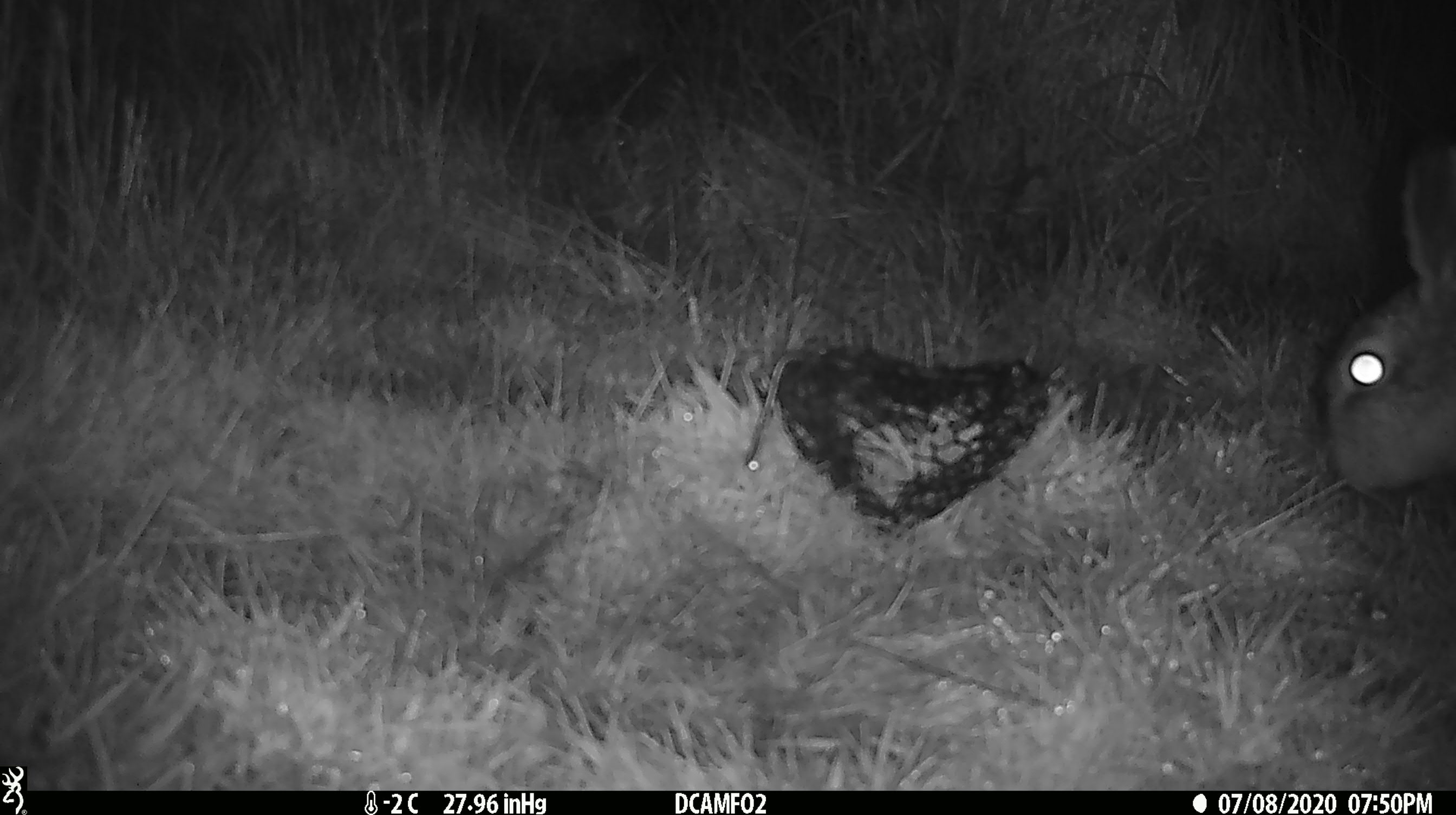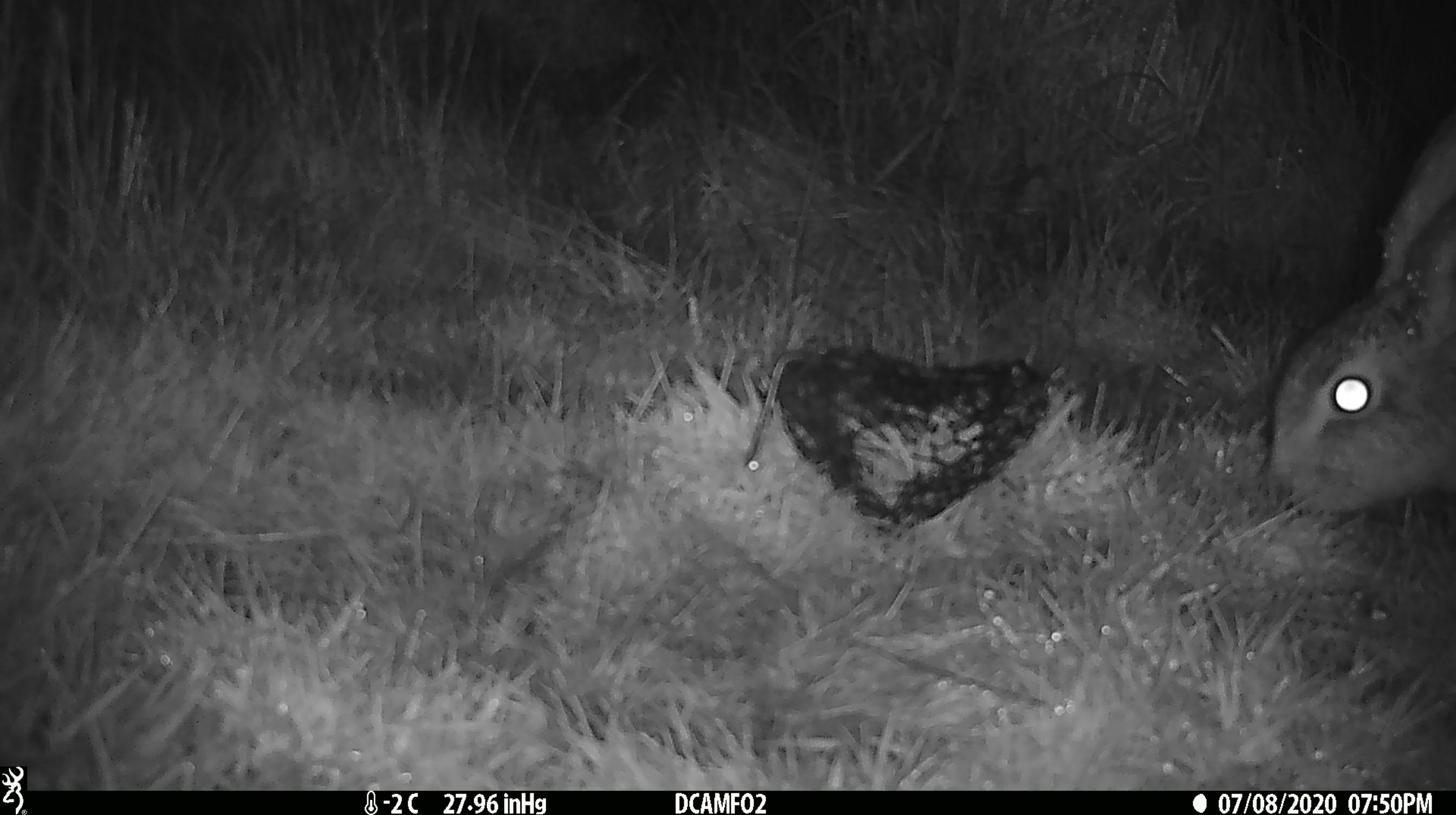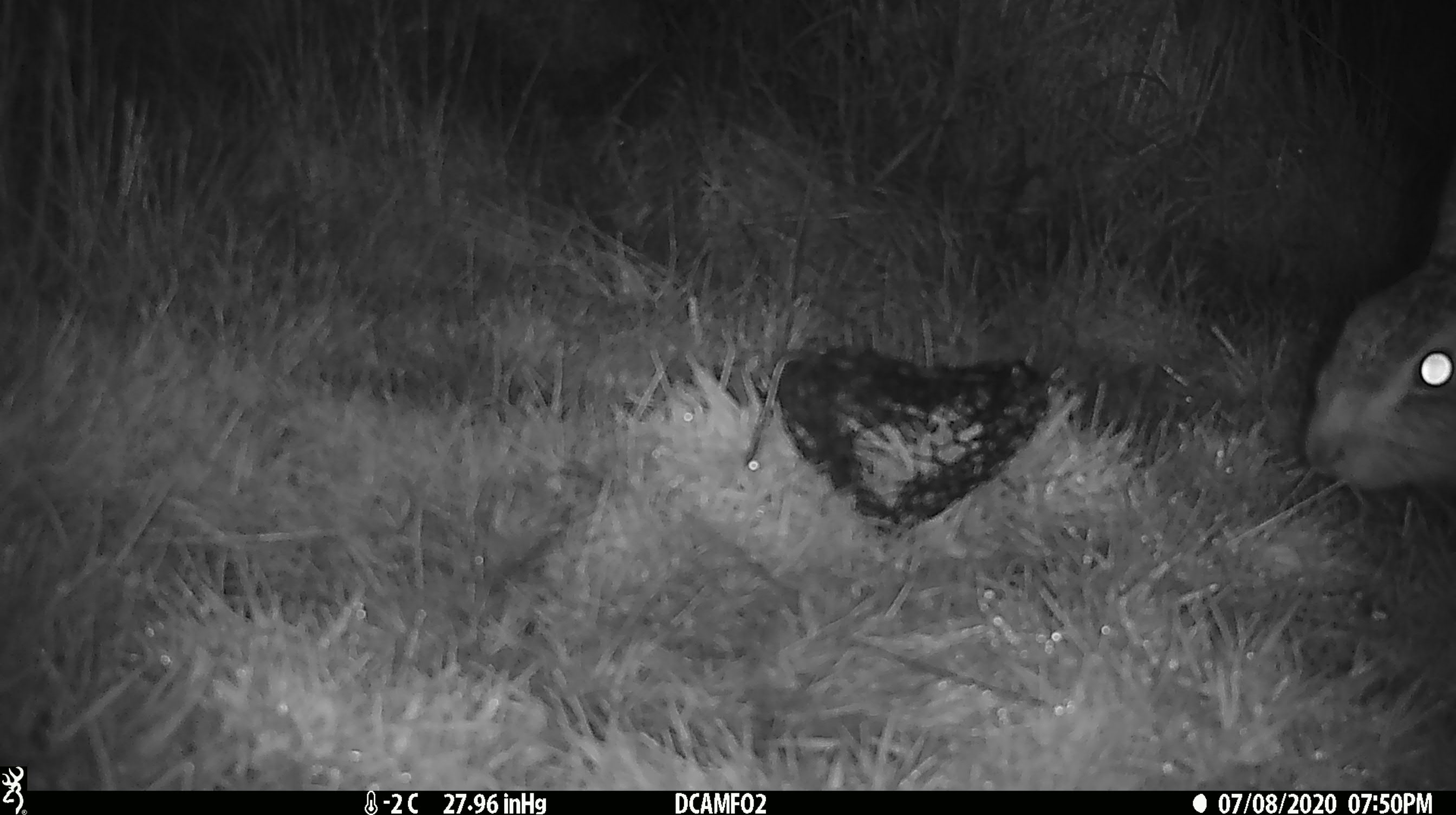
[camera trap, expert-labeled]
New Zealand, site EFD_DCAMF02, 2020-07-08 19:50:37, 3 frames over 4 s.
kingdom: Animalia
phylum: Chordata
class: Mammalia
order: Lagomorpha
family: Leporidae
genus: Lepus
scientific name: Lepus europaeus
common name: brown hare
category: hare